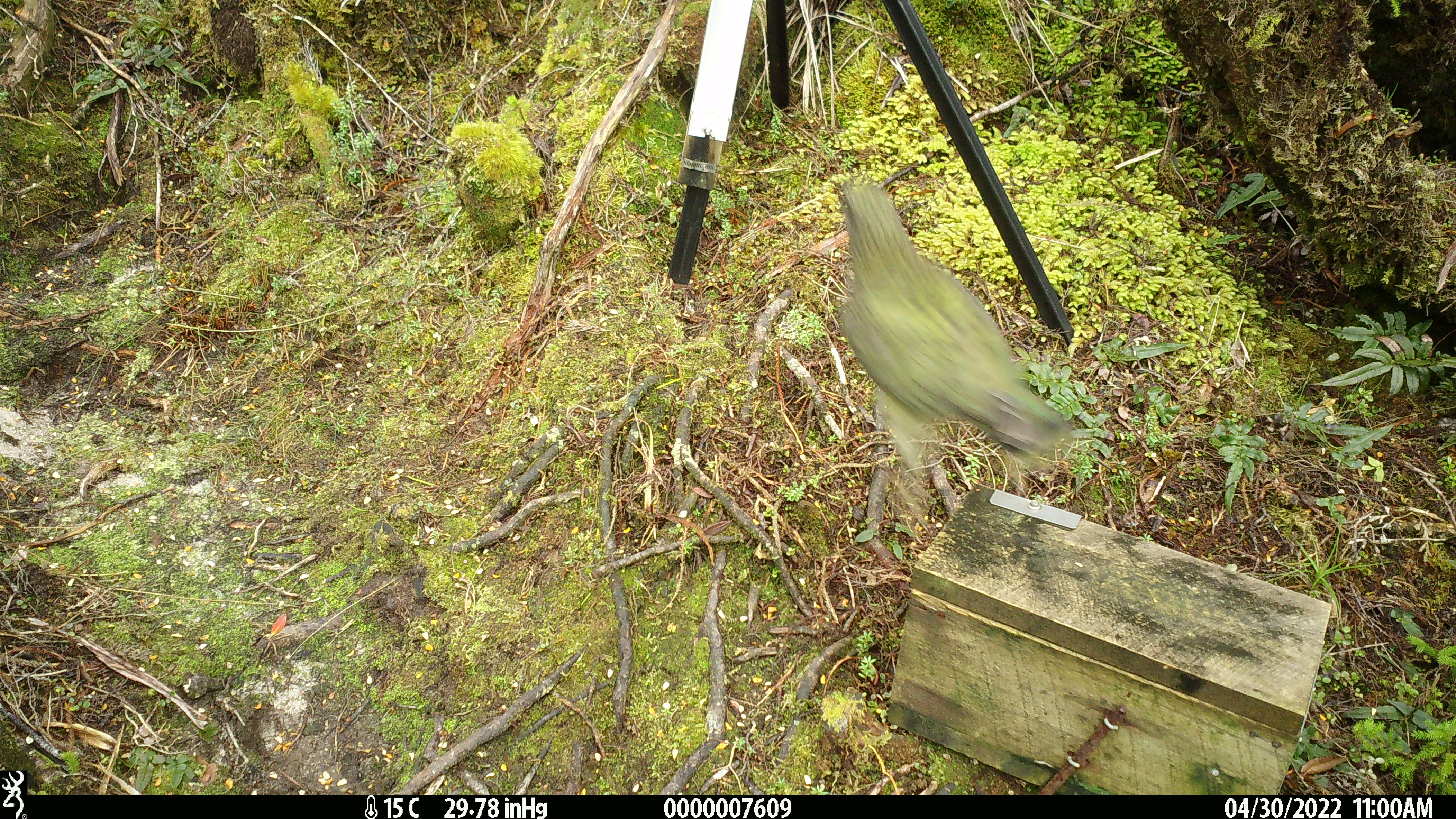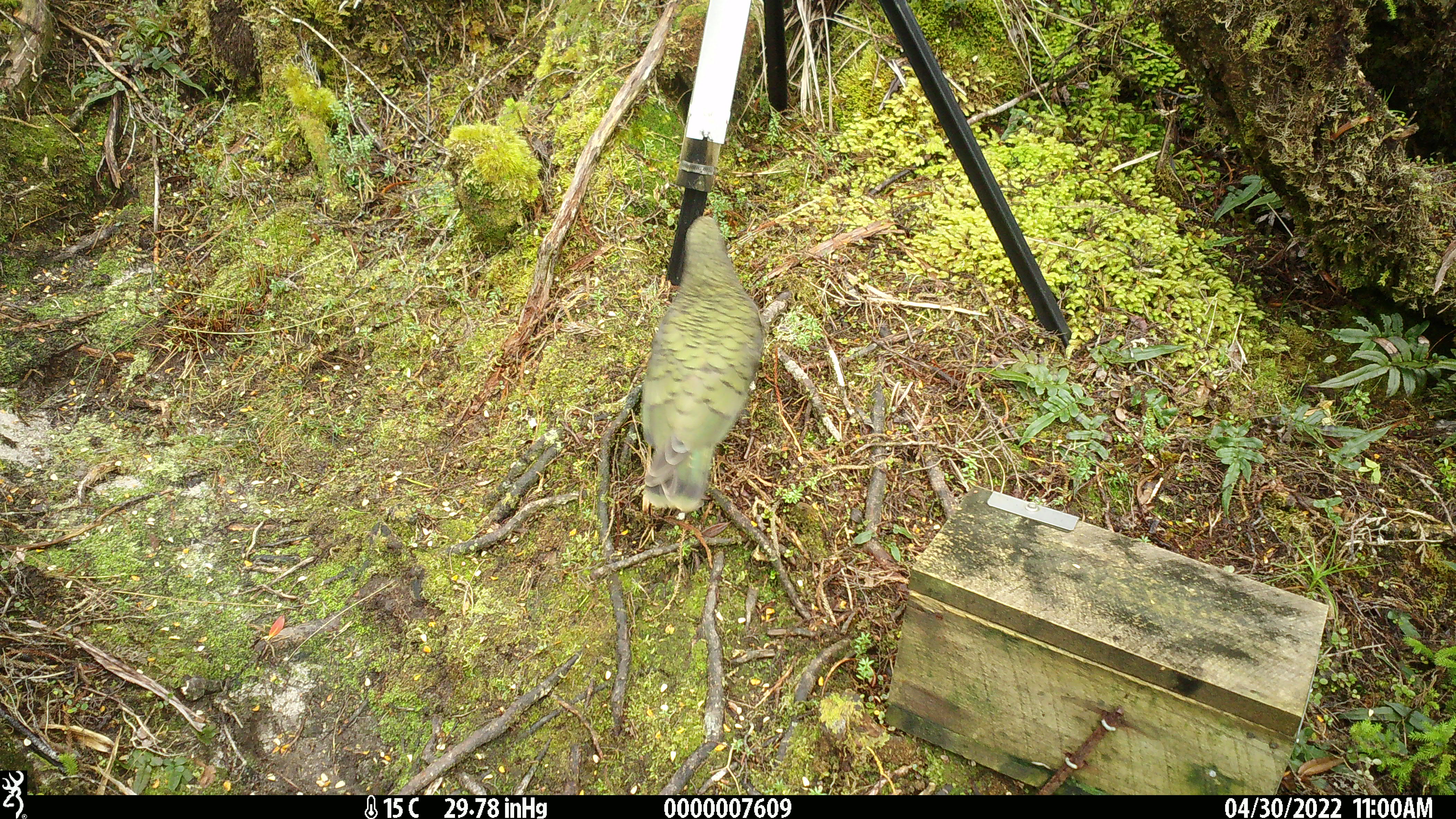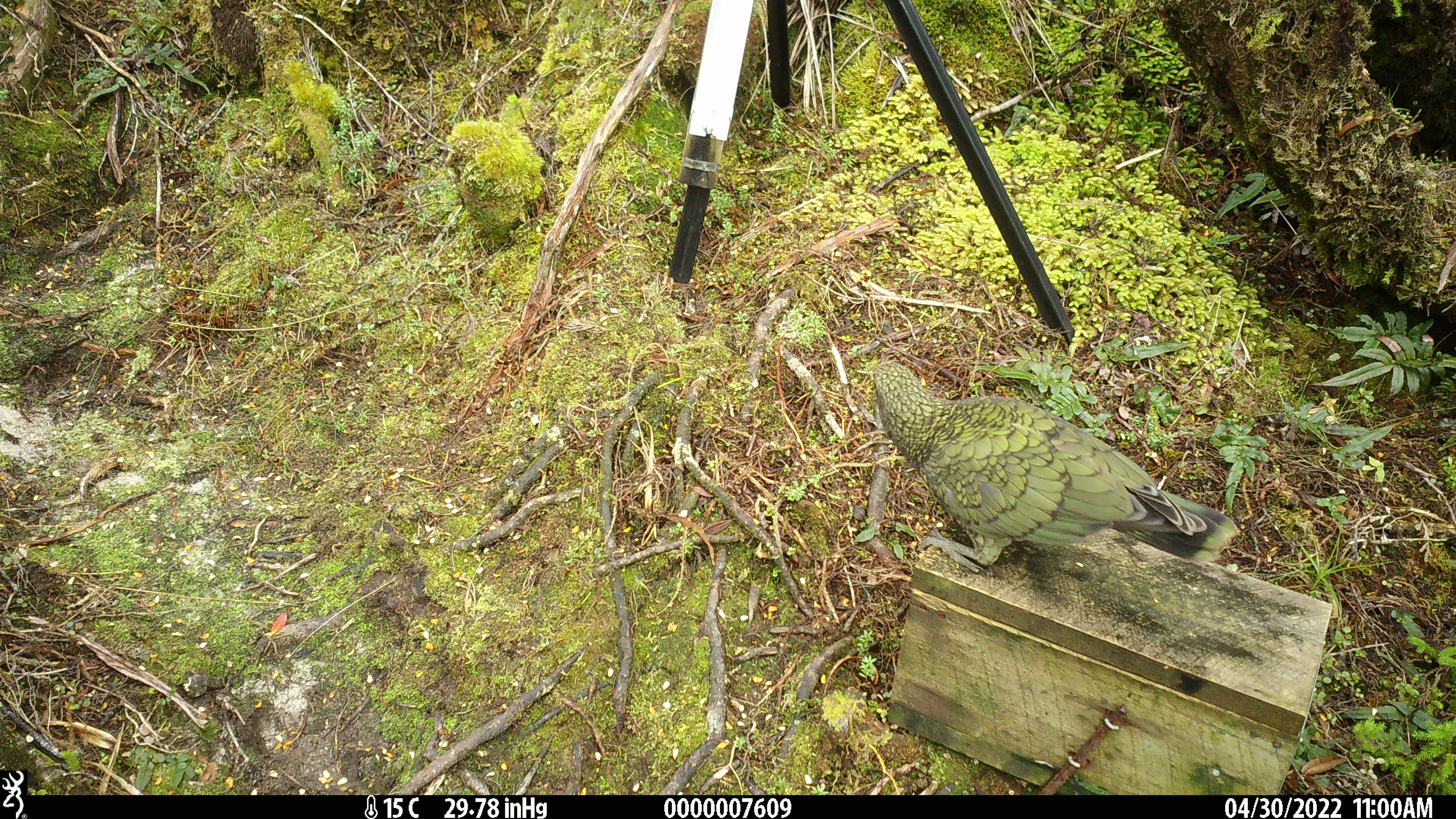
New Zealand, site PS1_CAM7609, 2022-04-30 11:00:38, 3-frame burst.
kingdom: Animalia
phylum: Chordata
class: Aves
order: Psittaciformes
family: Strigopidae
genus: Nestor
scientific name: Nestor notabilis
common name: kea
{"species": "kea (Nestor notabilis)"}